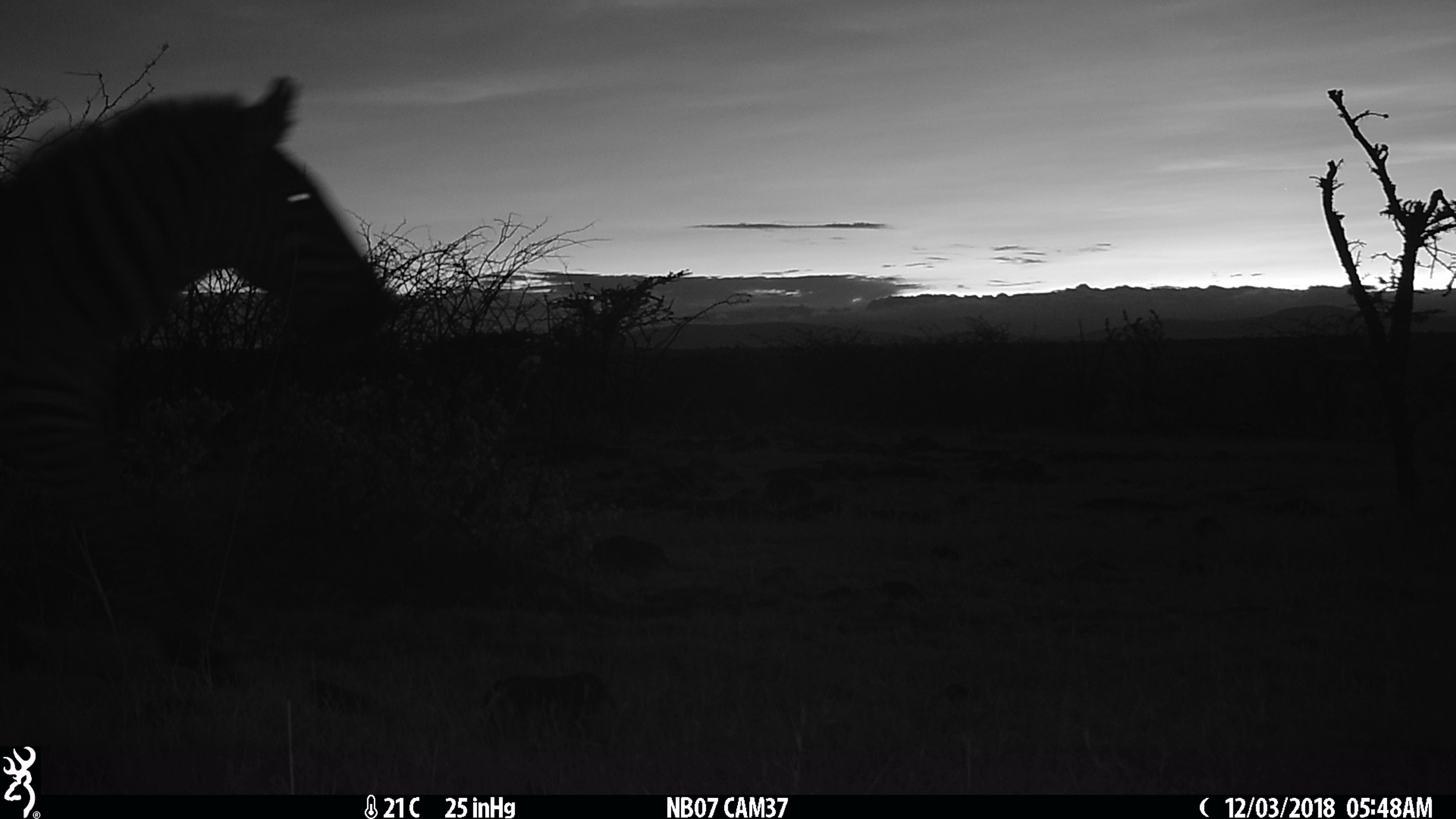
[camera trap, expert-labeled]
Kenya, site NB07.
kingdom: Animalia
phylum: Chordata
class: Mammalia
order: Perissodactyla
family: Equidae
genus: Equus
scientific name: Equus quagga burchellii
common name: burchell's zebra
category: zebra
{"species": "zebra (burchell's zebra) (Equus quagga burchellii)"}